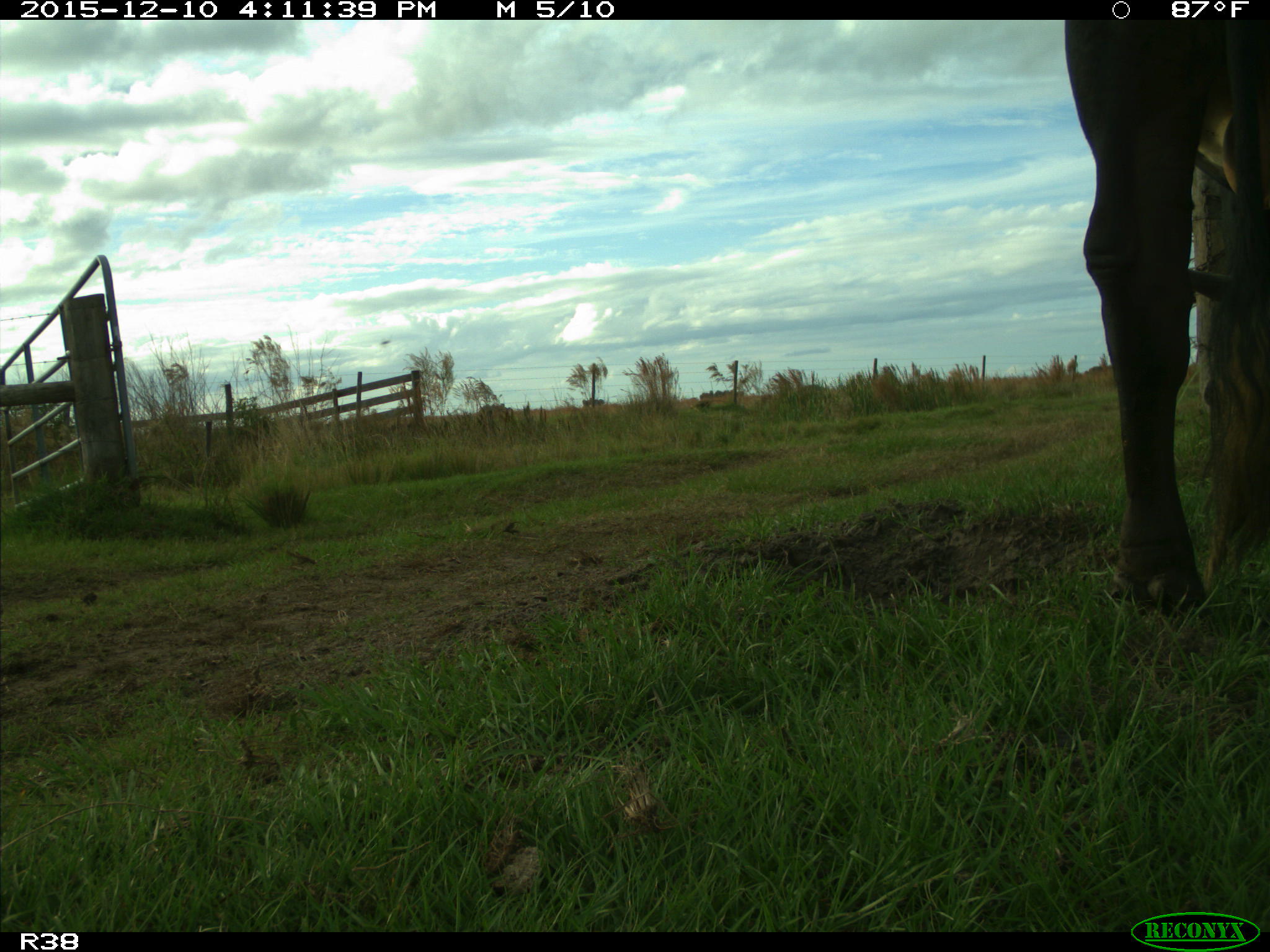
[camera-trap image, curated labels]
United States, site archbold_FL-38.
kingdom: Animalia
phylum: Chordata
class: Mammalia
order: Artiodactyla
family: Bovidae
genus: Bos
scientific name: Bos taurus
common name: domestic cow